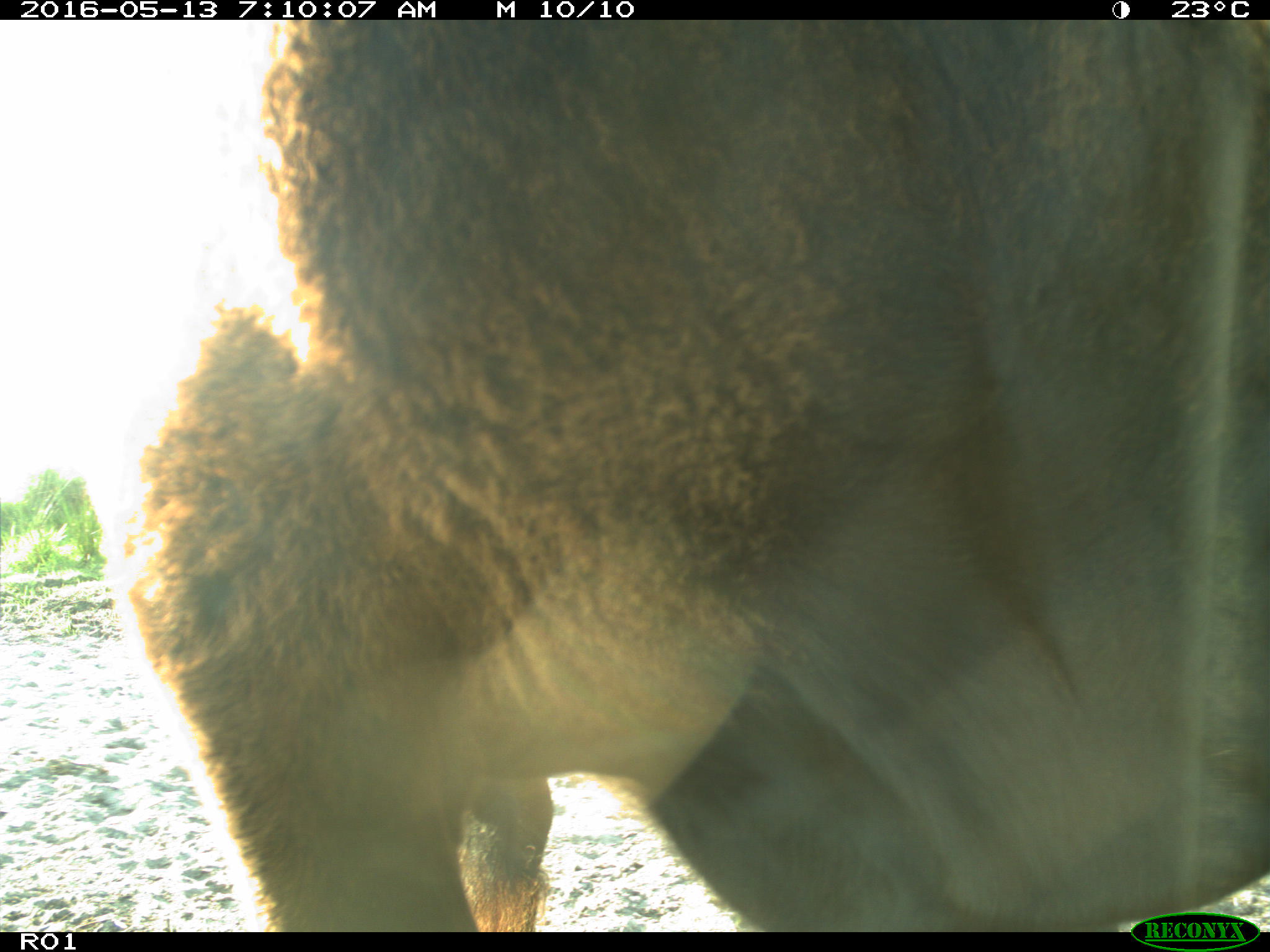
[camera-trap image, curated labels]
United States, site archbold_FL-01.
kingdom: Animalia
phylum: Chordata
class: Mammalia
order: Artiodactyla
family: Bovidae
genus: Bos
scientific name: Bos taurus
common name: domestic cow